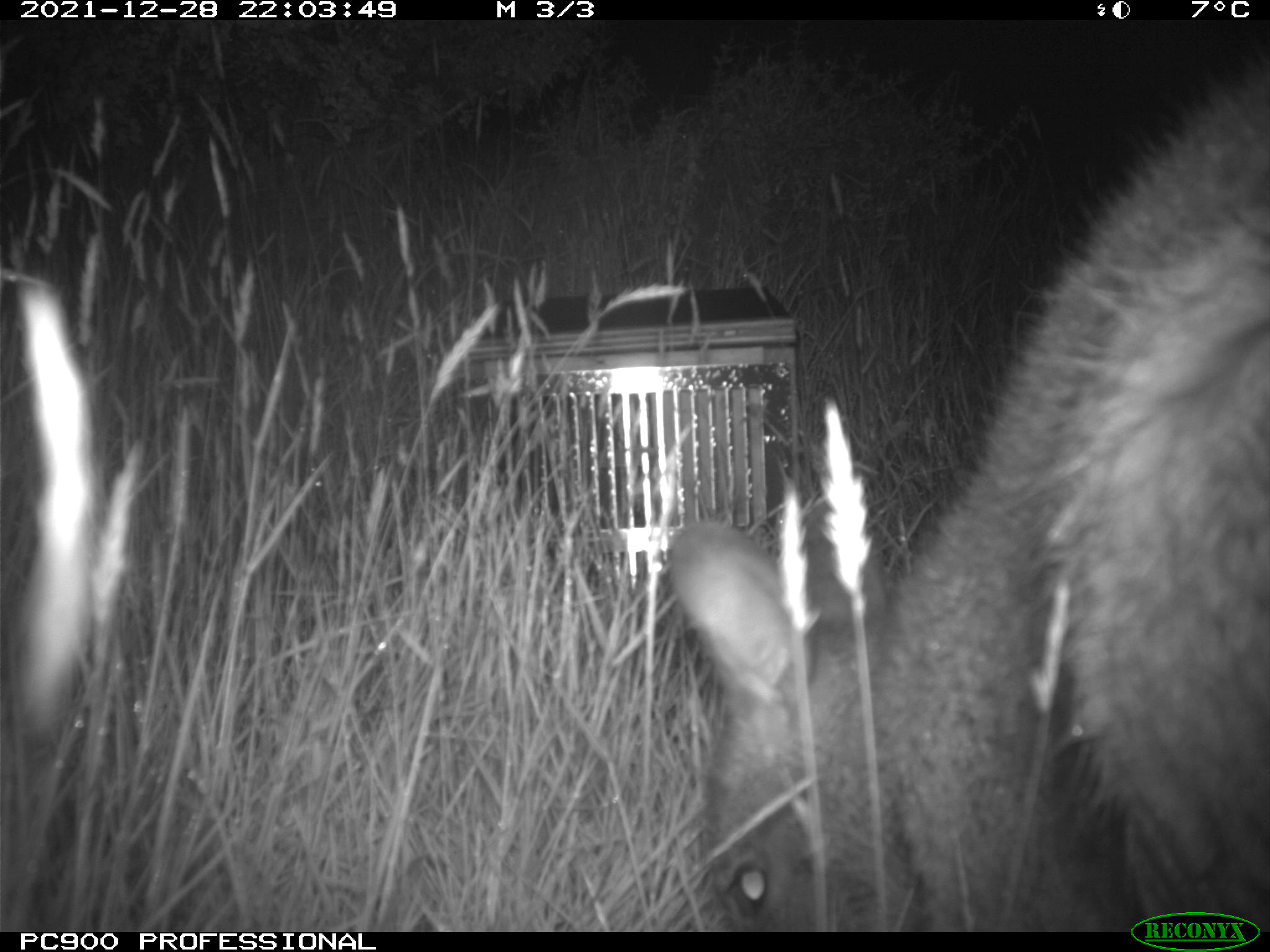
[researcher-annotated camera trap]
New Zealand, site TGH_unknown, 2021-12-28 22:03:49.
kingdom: Animalia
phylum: Chordata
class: Mammalia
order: Diprotodontia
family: Macropodidae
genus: Notamacropus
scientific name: Notamacropus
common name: wallaby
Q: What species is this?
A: Wallaby (Notamacropus).